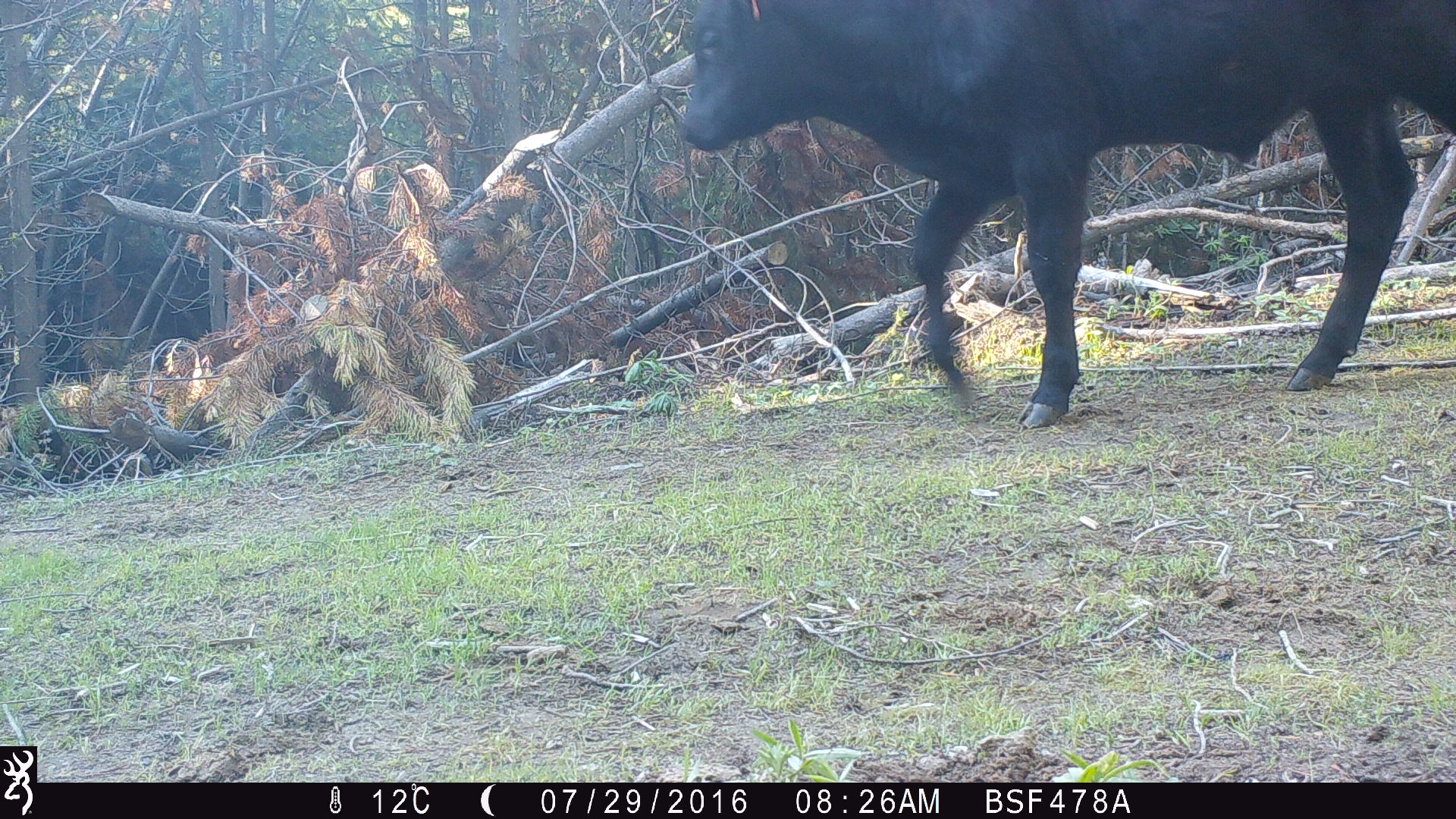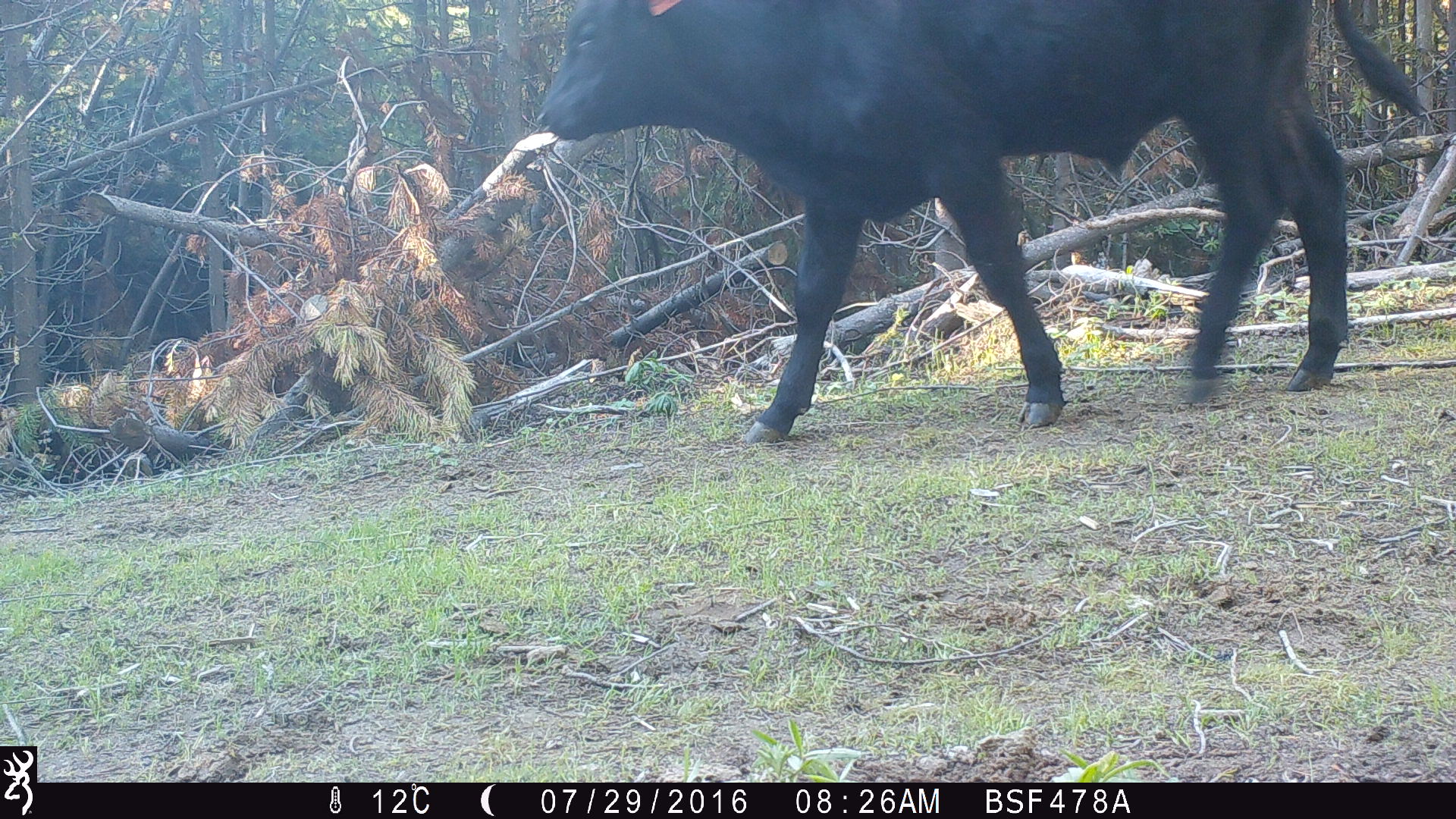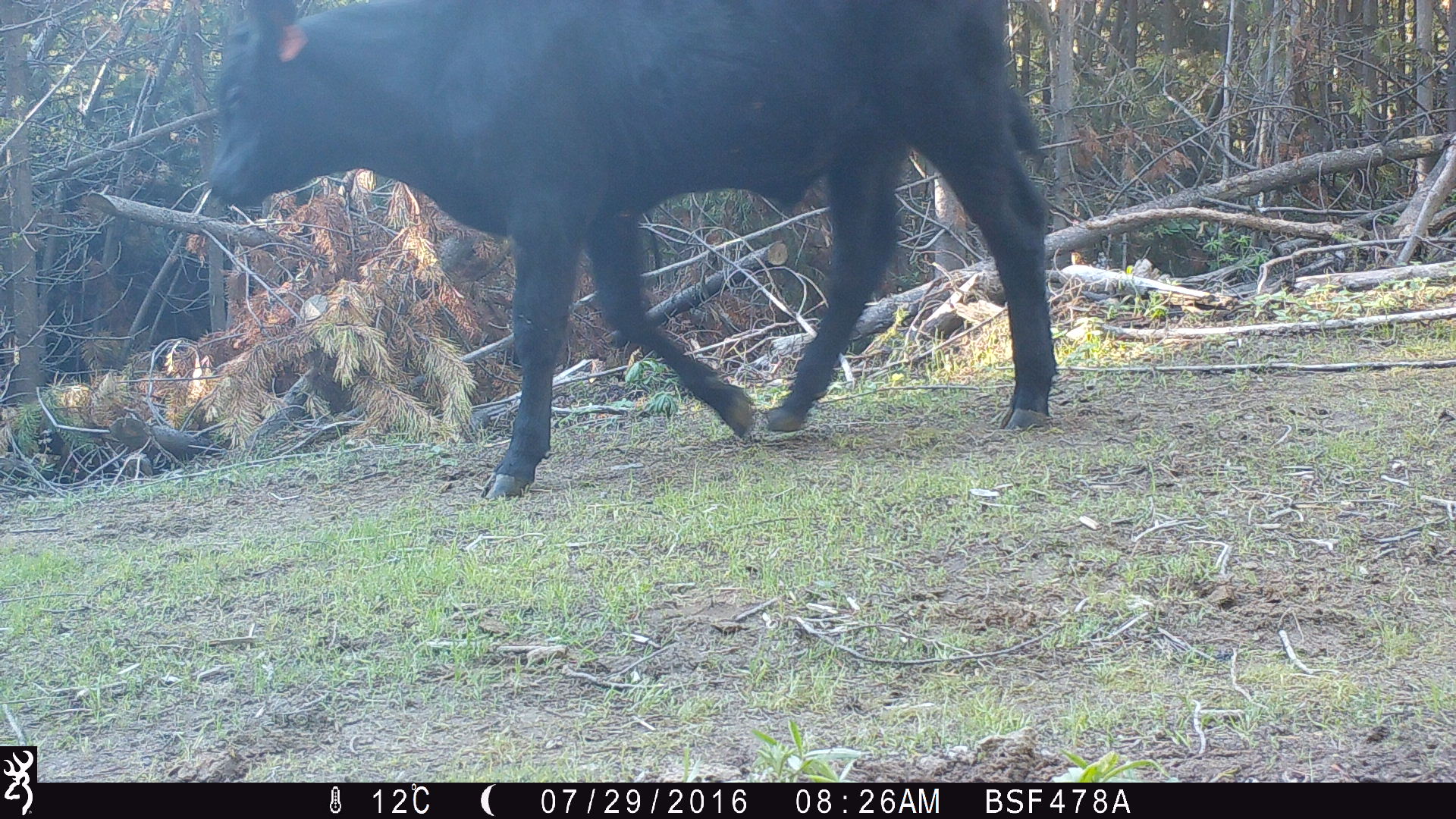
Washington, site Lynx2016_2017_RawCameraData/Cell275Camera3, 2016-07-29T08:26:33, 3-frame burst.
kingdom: Animalia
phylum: Chordata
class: Mammalia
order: Artiodactyla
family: Bovidae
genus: Bos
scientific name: Bos taurus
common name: domestic cattle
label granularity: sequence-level